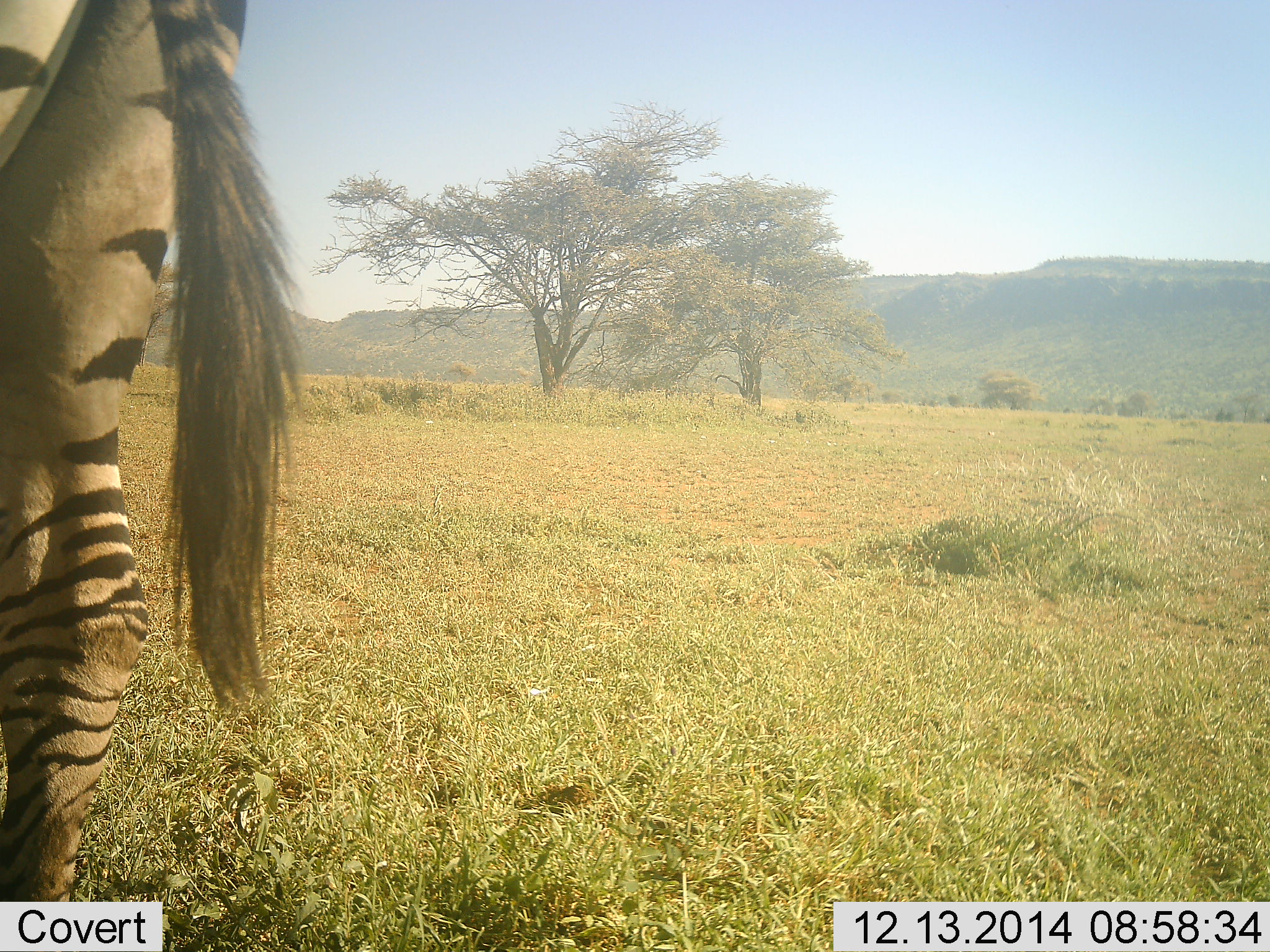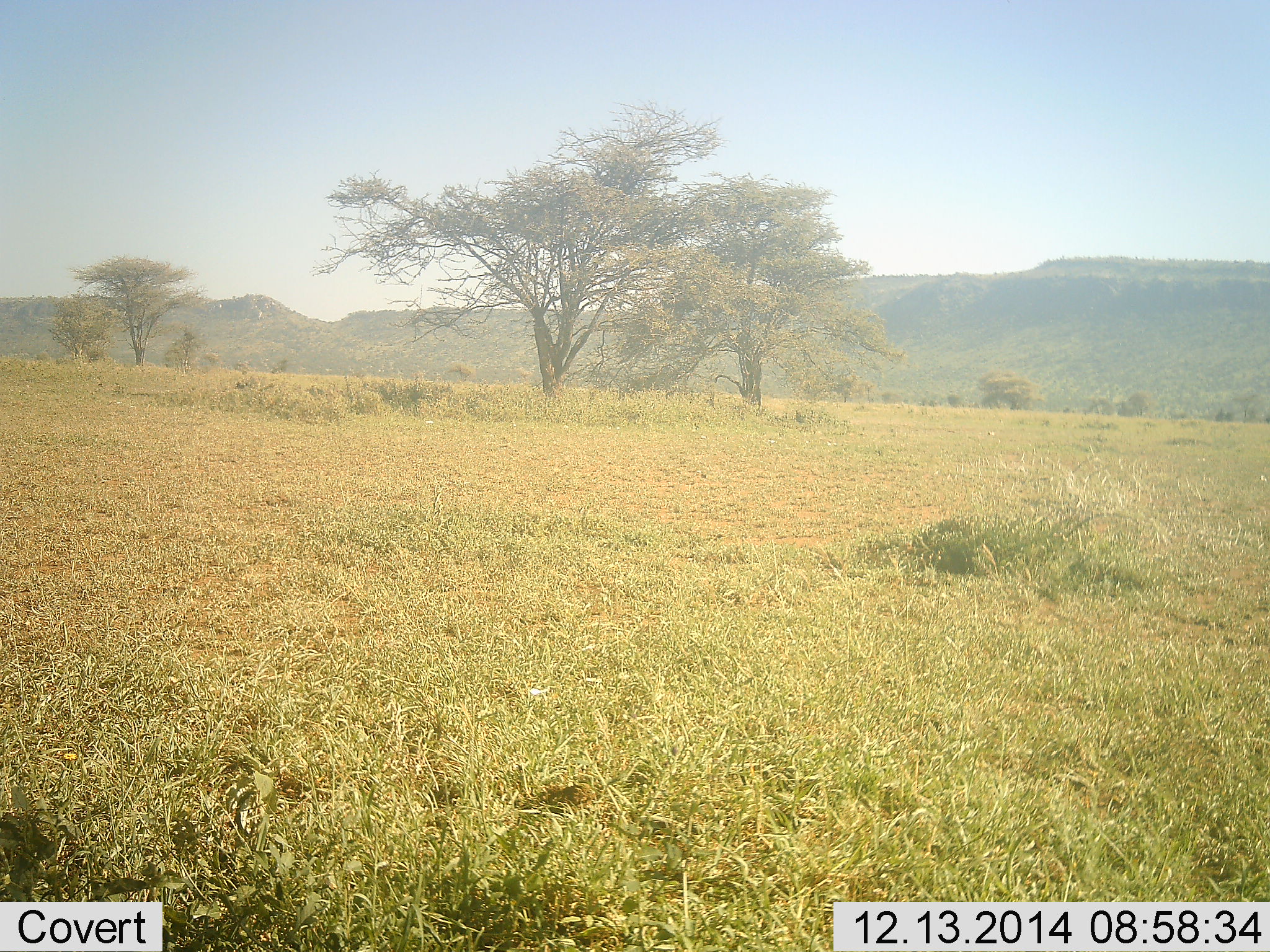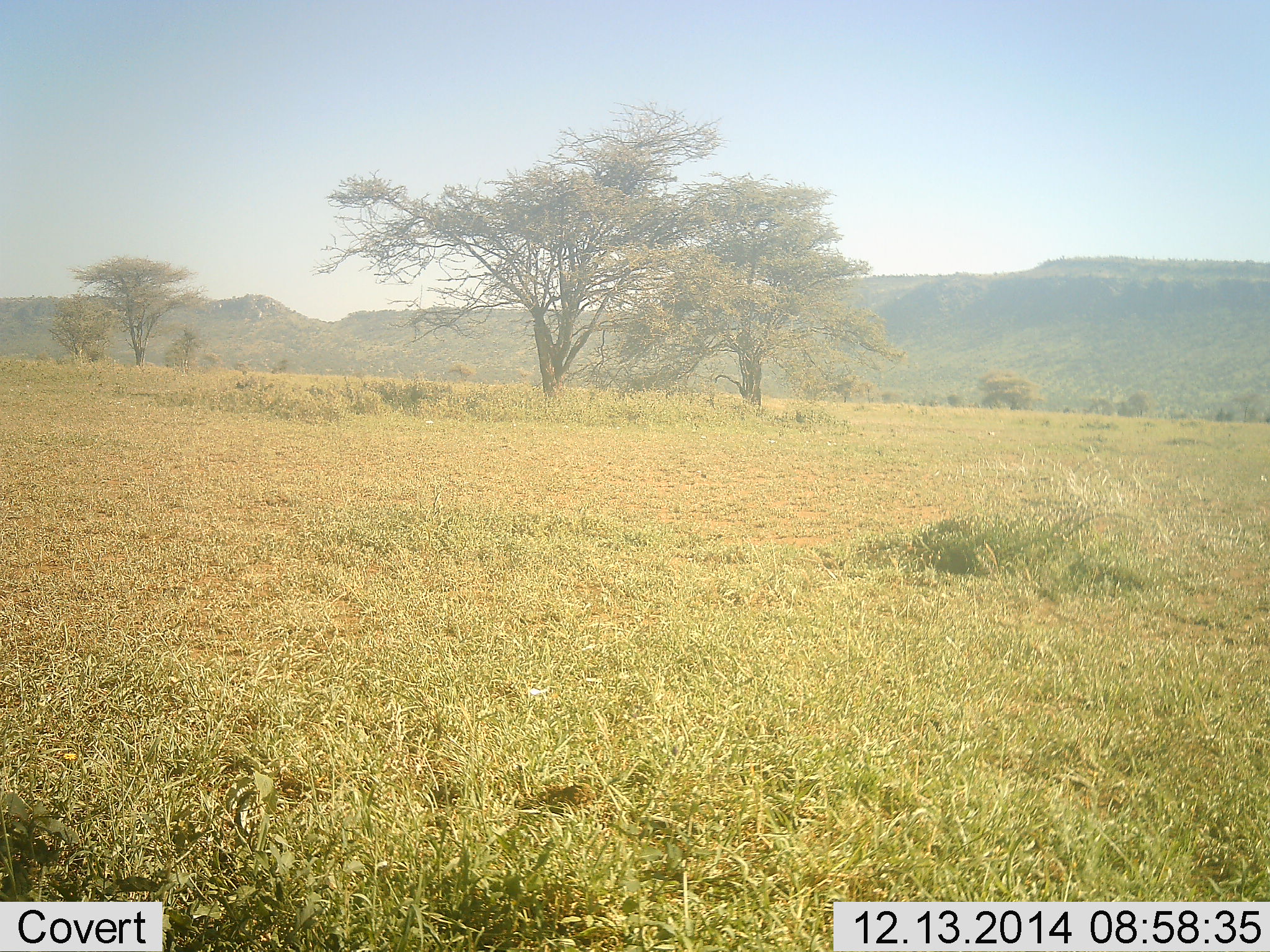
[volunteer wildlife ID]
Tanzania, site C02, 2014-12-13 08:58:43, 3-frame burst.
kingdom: Animalia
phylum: Chordata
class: Mammalia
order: Perissodactyla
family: Equidae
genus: Equus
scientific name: Equus quagga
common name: plains zebra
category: zebra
Zebra (plains zebra) (Equus quagga), count 1. Behavior (volunteer vote fractions): standing 0%, resting 0%, moving 100%, interacting 0%. Young present (vote fraction): 0%. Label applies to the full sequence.